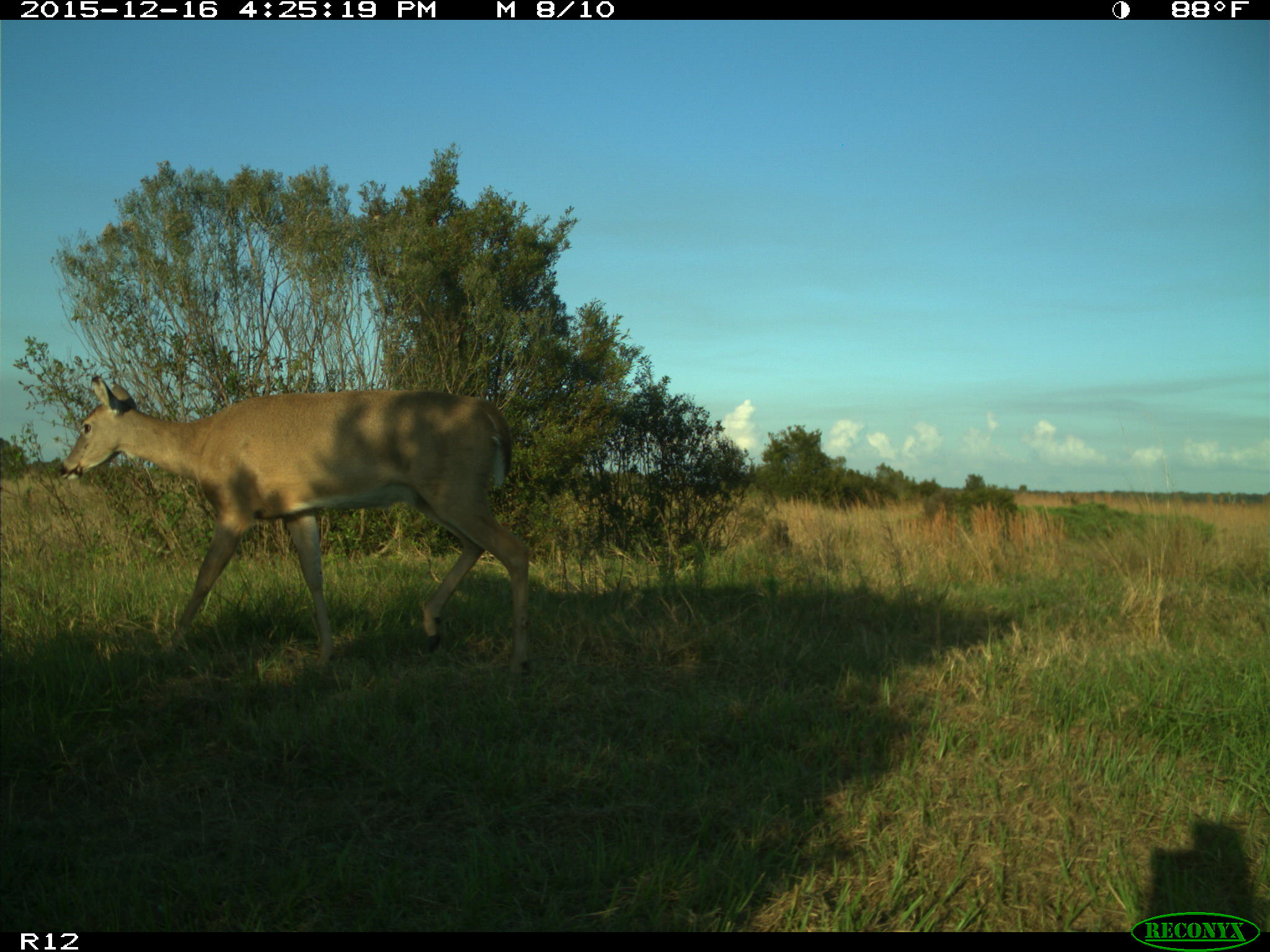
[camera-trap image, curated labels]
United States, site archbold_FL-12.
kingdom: Animalia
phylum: Chordata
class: Mammalia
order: Artiodactyla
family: Cervidae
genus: Odocoileus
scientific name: Odocoileus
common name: deer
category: unidentified deer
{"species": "unidentified deer (deer) (Odocoileus)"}